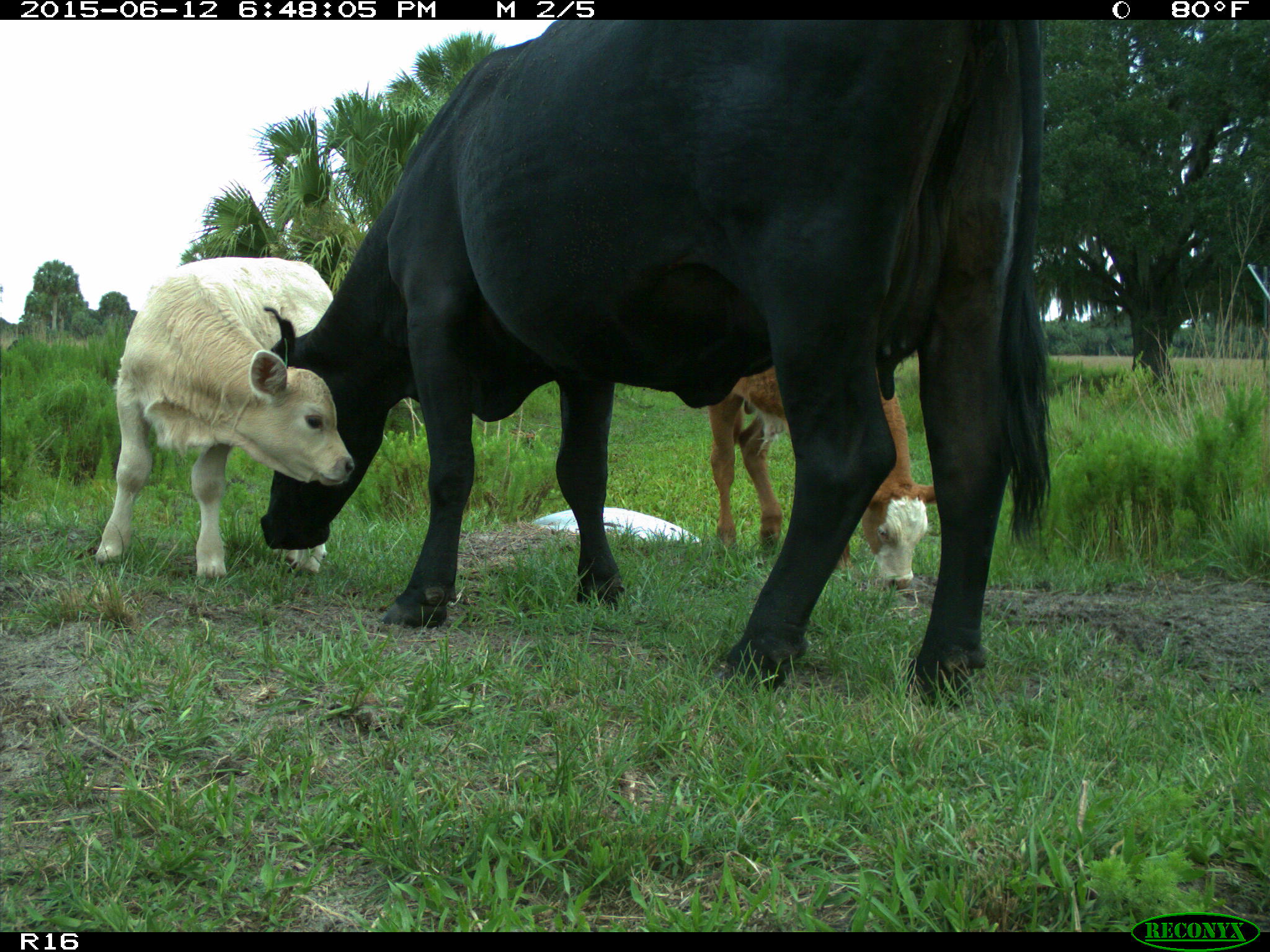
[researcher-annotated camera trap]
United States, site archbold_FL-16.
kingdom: Animalia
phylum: Chordata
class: Mammalia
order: Artiodactyla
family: Bovidae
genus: Bos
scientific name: Bos taurus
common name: domestic cow